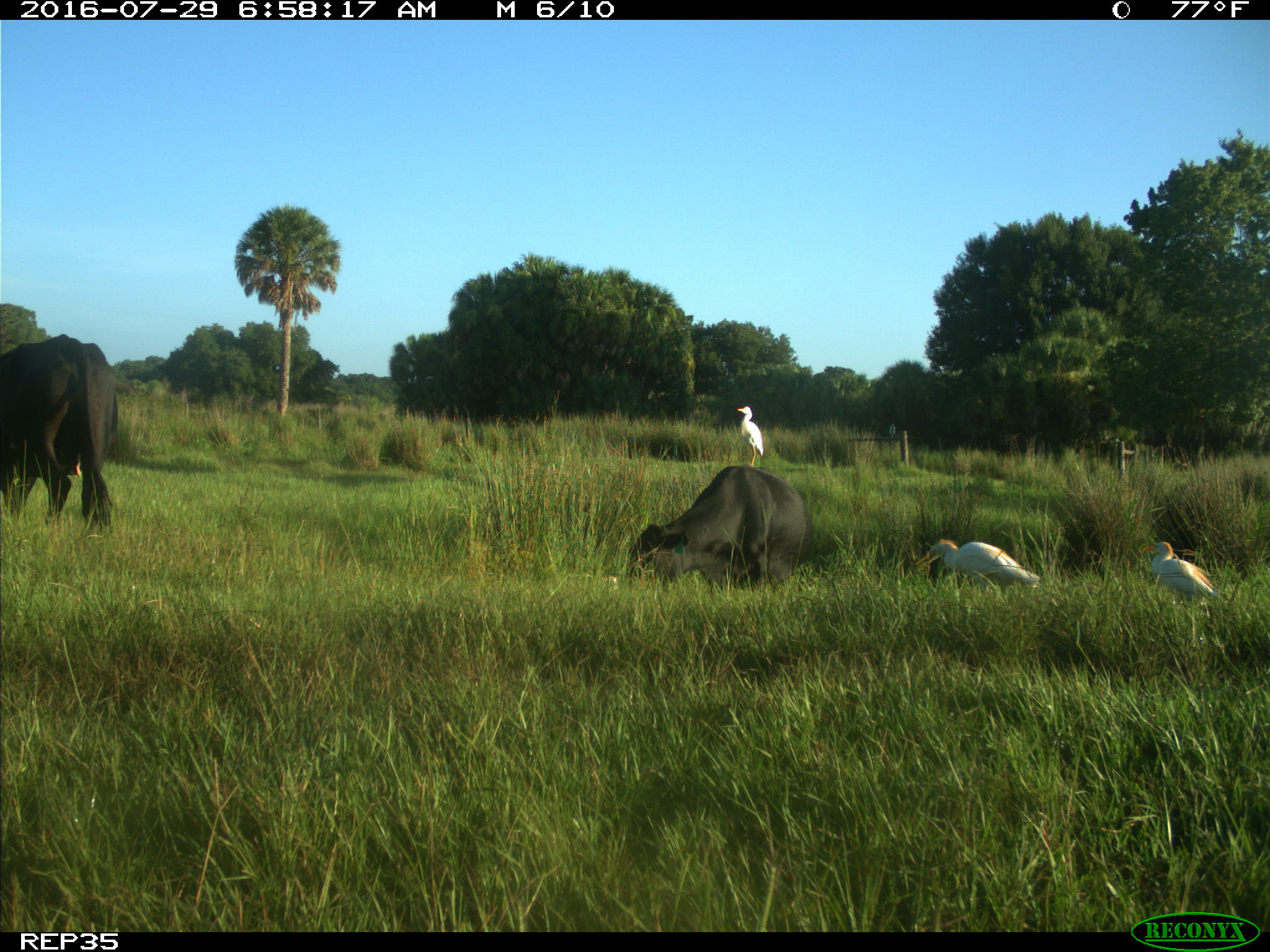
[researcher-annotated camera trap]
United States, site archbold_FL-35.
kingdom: Animalia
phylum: Chordata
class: Mammalia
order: Artiodactyla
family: Bovidae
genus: Bos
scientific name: Bos taurus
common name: domestic cow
Bos taurus (domestic cow).